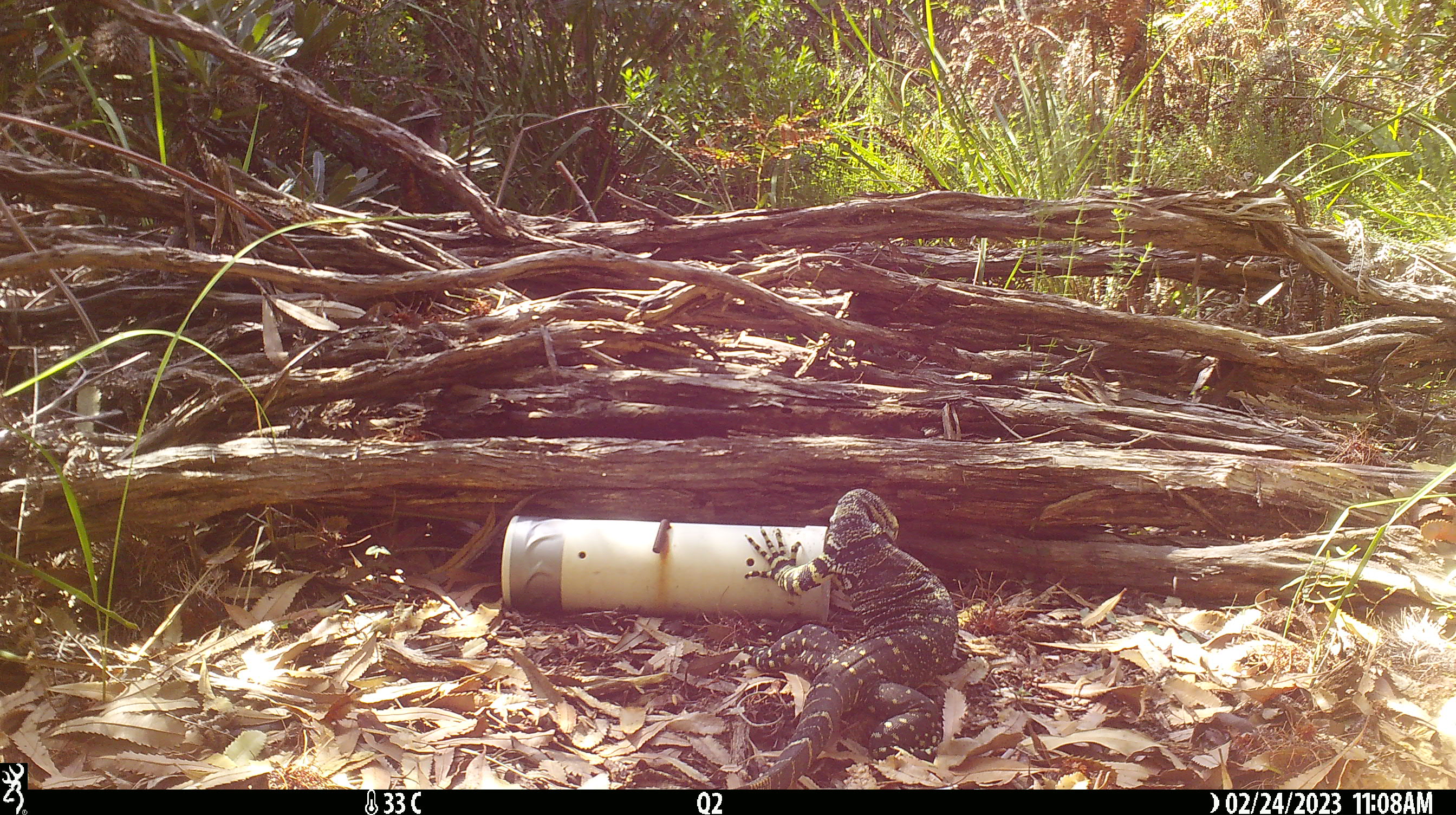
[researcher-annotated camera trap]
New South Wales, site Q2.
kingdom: Animalia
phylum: Chordata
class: Reptilia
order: Squamata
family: Varanidae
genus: Varanus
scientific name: Varanus varius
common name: lace monitor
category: goanna